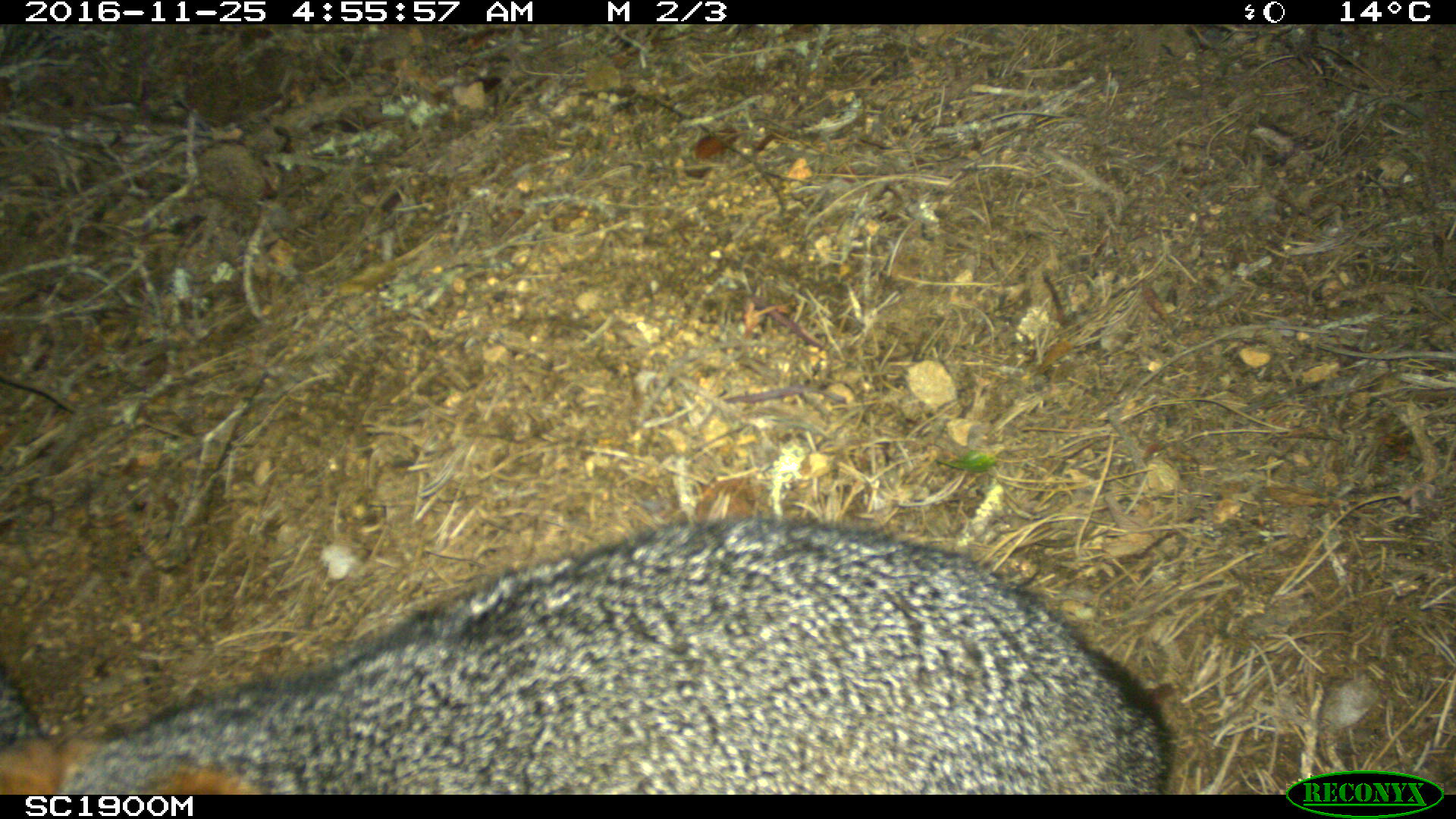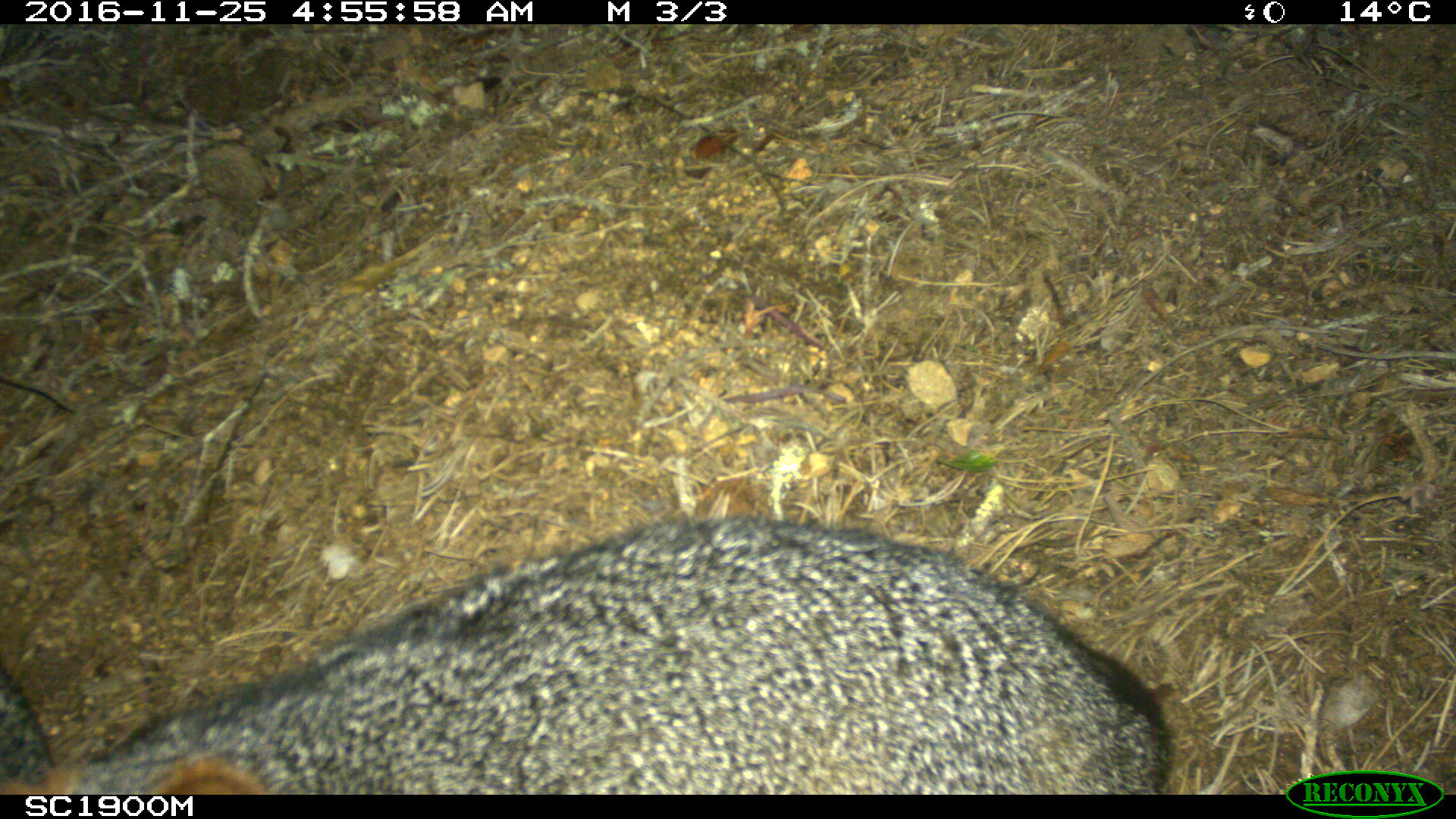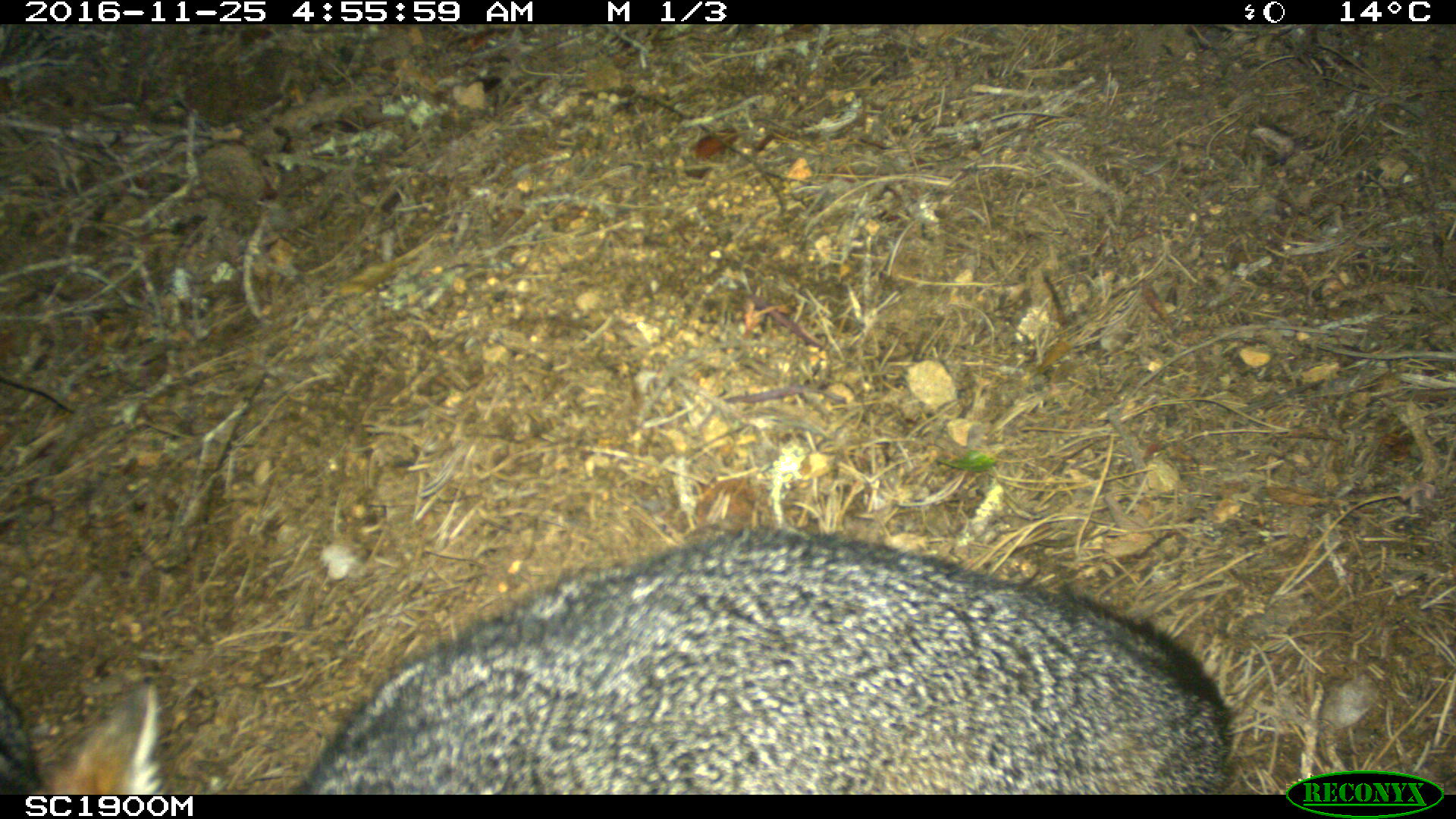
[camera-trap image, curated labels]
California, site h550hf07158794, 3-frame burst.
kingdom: Animalia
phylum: Chordata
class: Mammalia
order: Carnivora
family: Canidae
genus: Urocyon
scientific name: Urocyon littoralis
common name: island fox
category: fox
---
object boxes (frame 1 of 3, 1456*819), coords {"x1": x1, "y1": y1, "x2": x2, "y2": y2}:
fox: {"x1": 0, "y1": 514, "x2": 1169, "y2": 795}; {"x1": 0, "y1": 659, "x2": 57, "y2": 795}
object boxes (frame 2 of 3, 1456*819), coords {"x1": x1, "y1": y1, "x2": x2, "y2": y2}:
fox: {"x1": 0, "y1": 516, "x2": 1171, "y2": 794}; {"x1": 0, "y1": 664, "x2": 53, "y2": 786}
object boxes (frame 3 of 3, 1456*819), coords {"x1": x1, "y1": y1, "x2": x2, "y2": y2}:
fox: {"x1": 298, "y1": 519, "x2": 1235, "y2": 793}; {"x1": 0, "y1": 686, "x2": 156, "y2": 795}